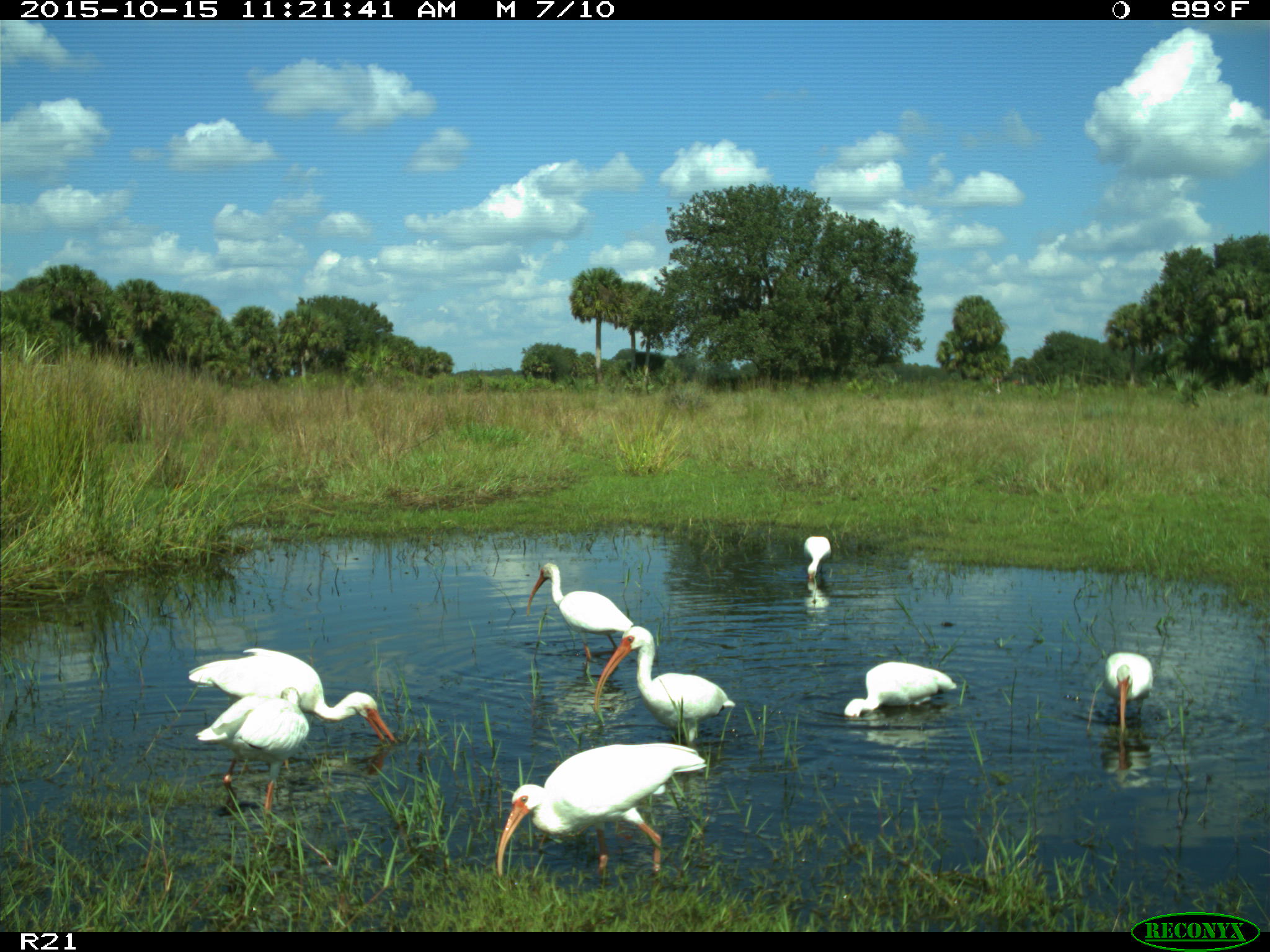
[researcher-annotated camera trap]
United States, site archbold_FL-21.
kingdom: Animalia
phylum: Chordata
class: Aves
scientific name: Aves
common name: birds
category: unidentified bird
Unidentified bird (birds) (Aves).